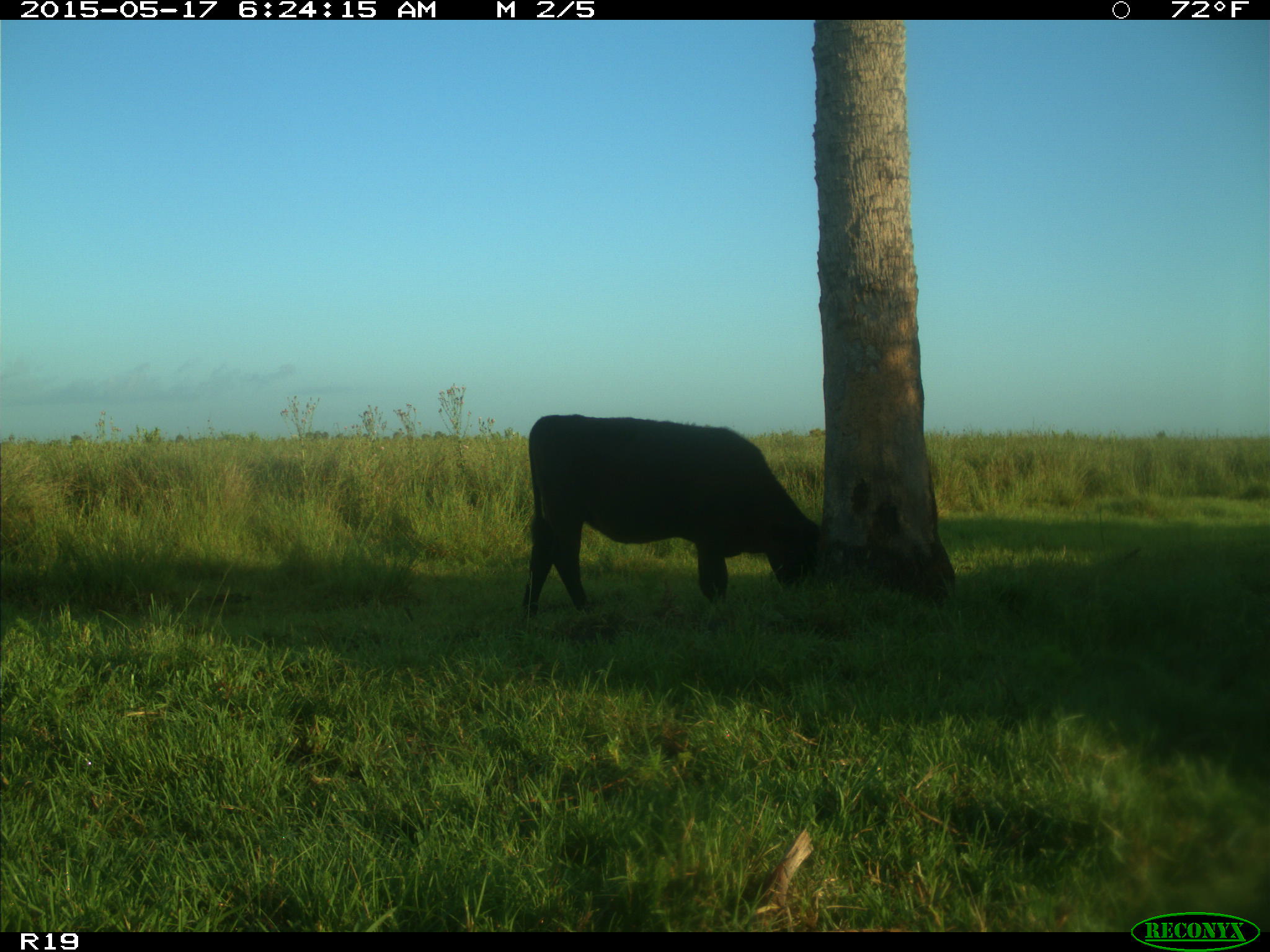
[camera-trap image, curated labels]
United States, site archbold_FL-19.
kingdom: Animalia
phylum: Chordata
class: Mammalia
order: Artiodactyla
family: Bovidae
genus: Bos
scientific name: Bos taurus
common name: domestic cow